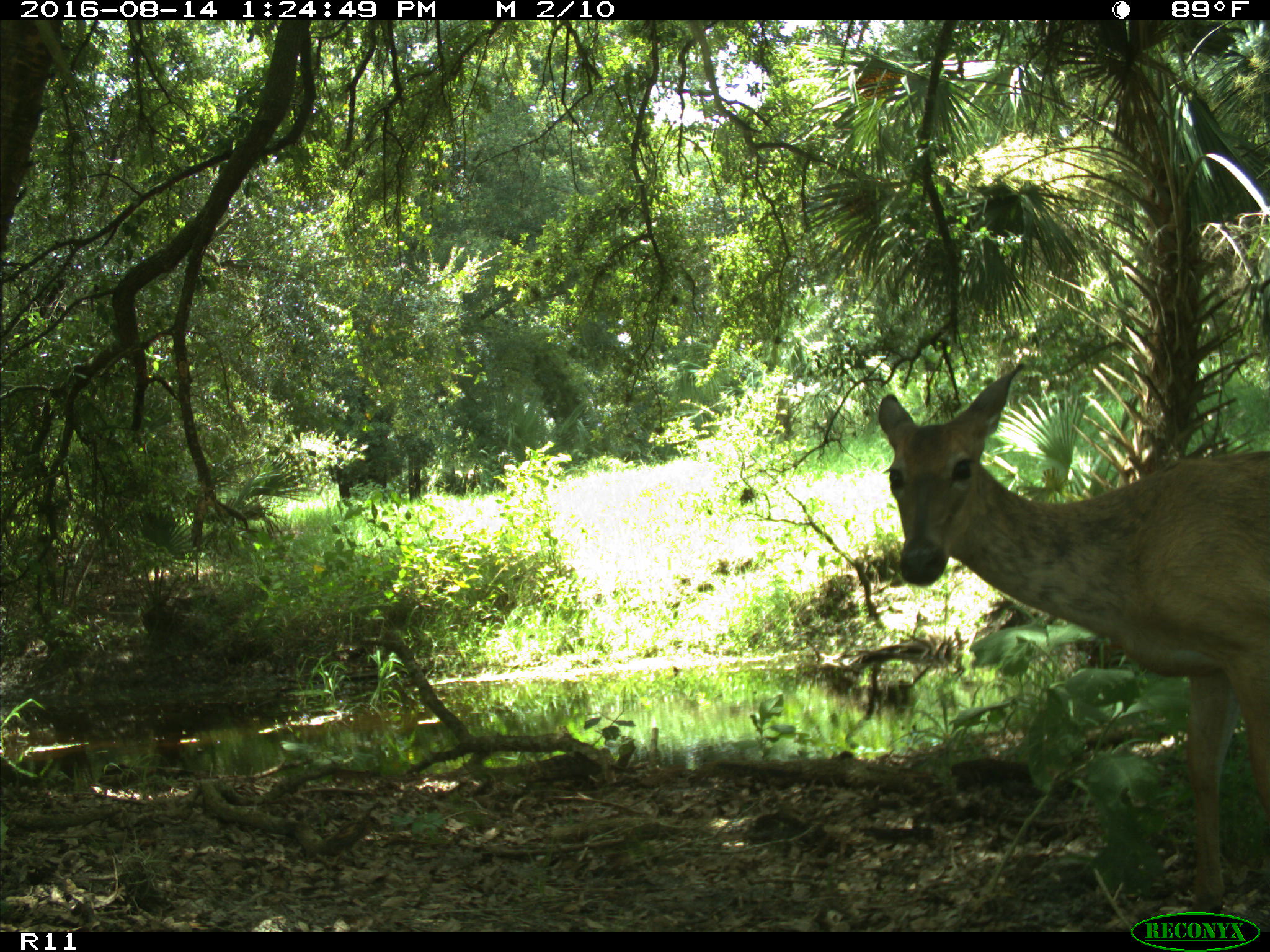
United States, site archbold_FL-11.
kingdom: Animalia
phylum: Chordata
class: Mammalia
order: Artiodactyla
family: Cervidae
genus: Odocoileus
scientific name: Odocoileus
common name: deer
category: unidentified deer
Unidentified deer (deer) (Odocoileus).